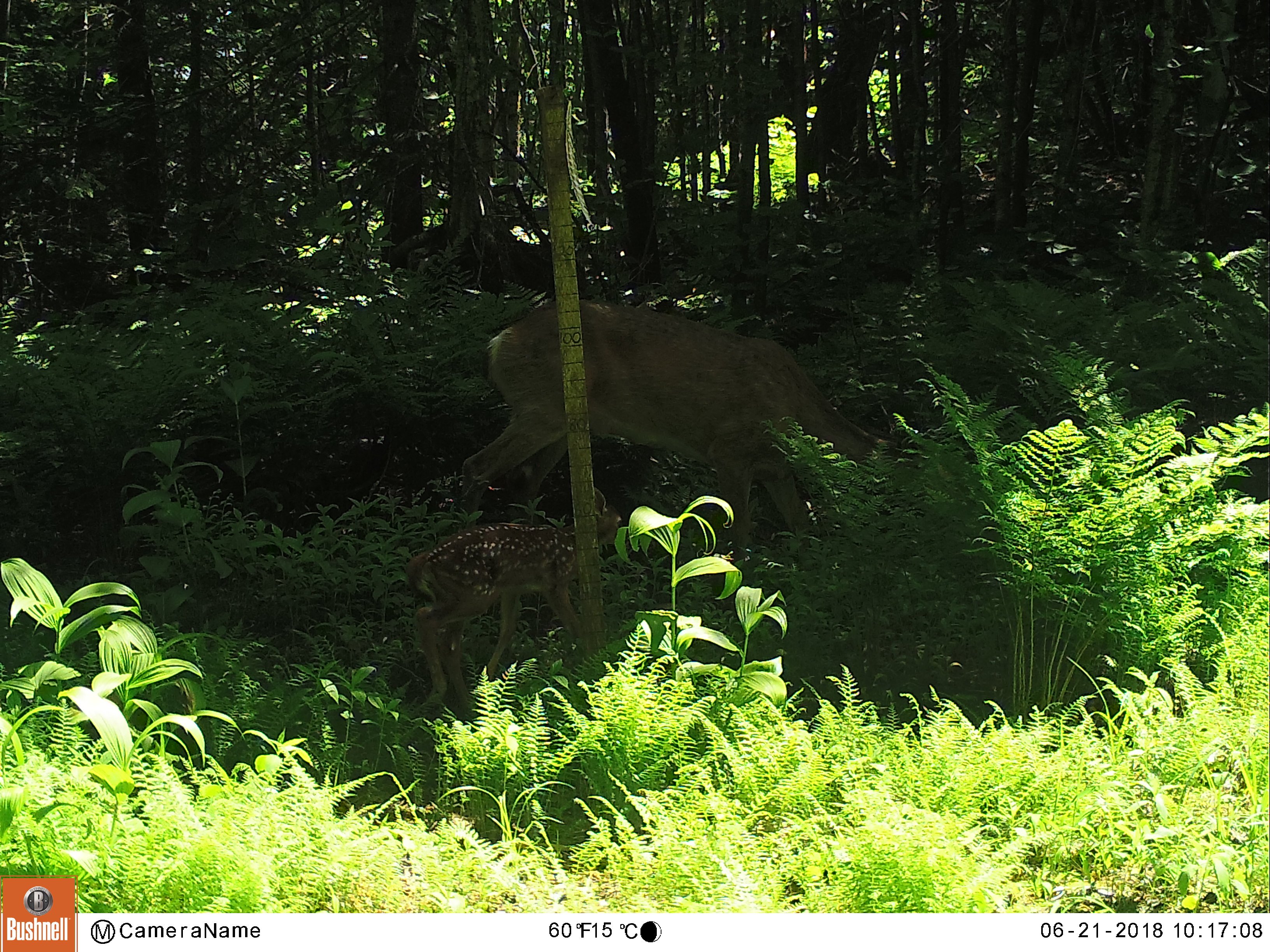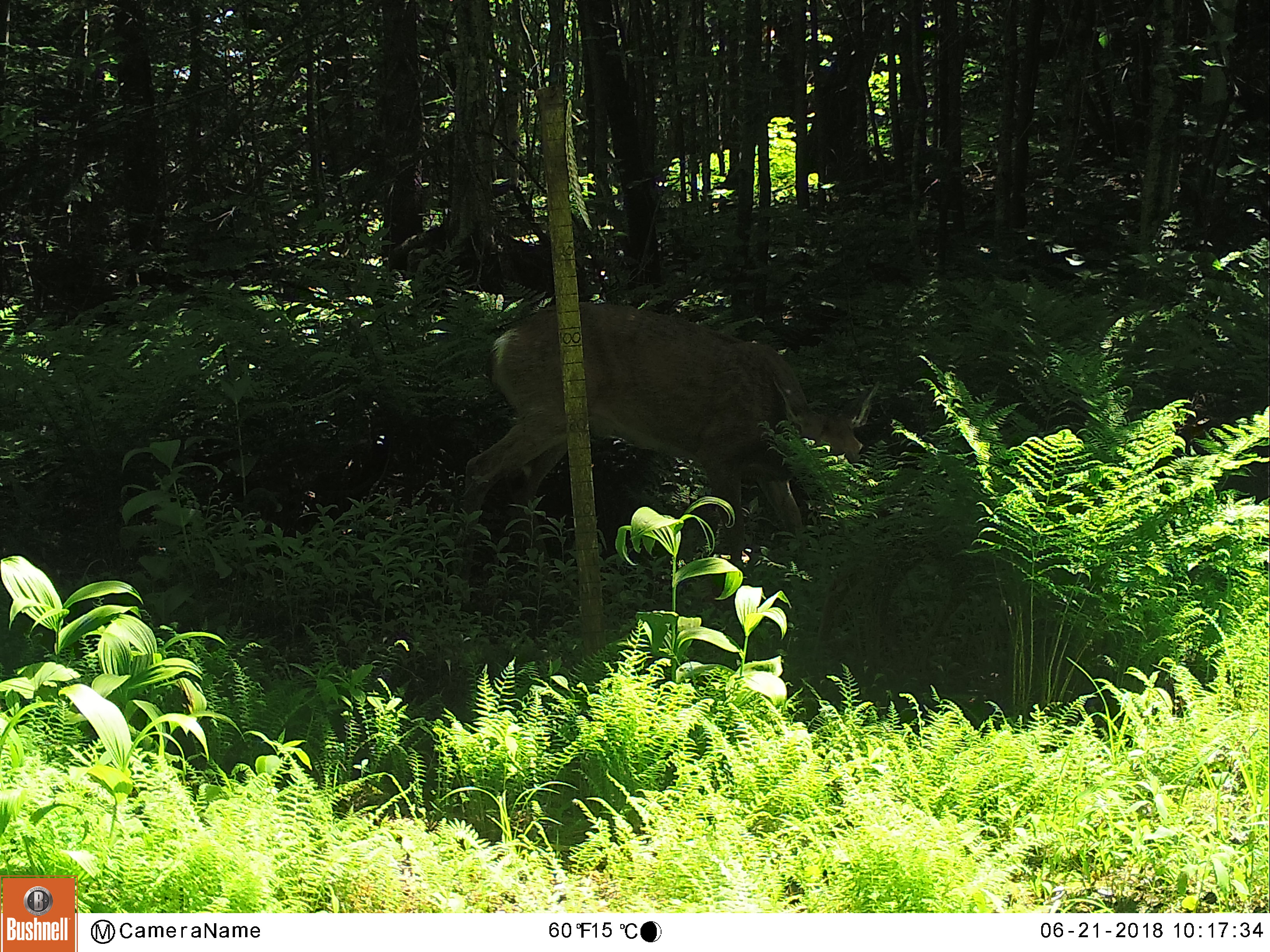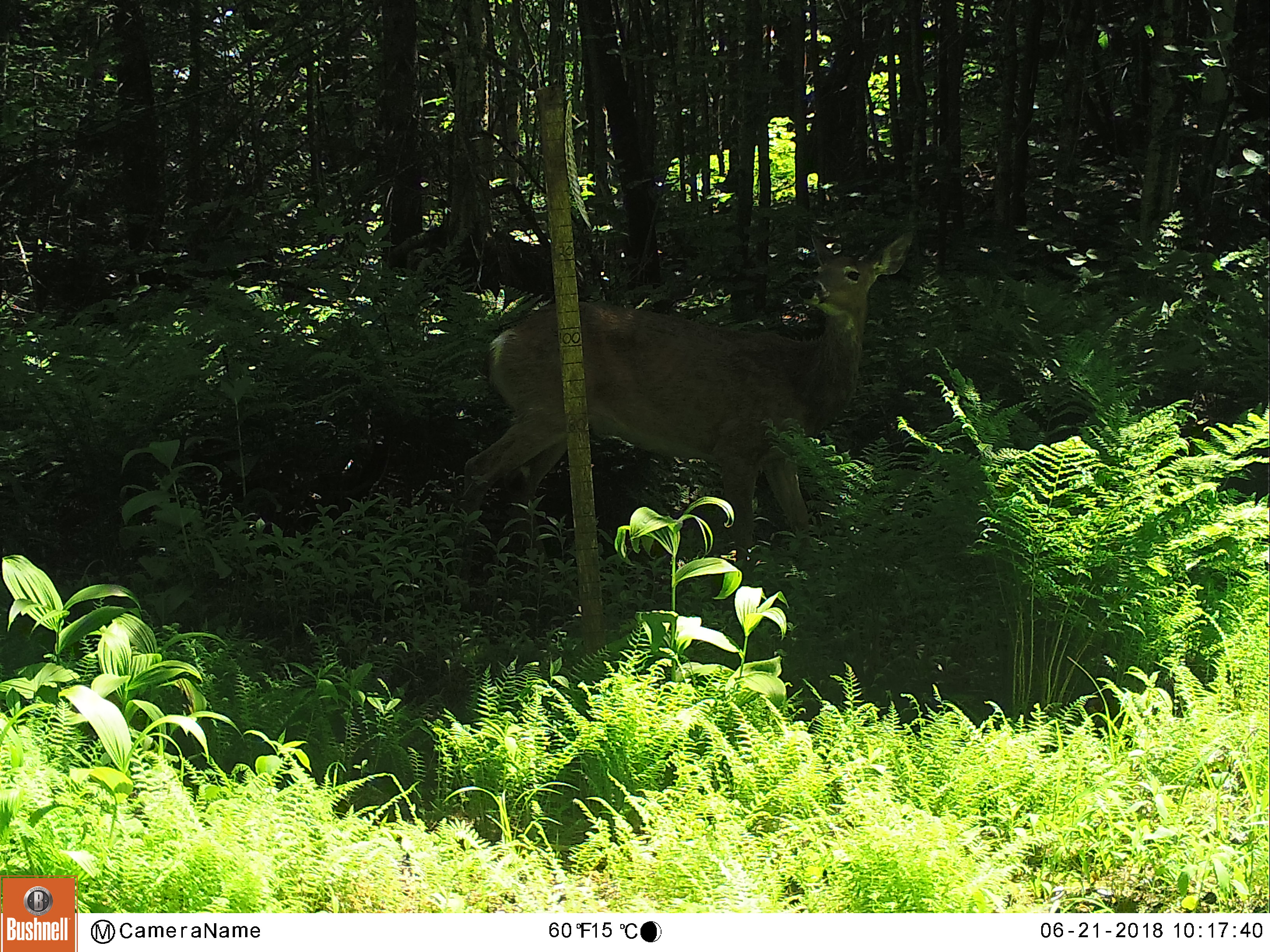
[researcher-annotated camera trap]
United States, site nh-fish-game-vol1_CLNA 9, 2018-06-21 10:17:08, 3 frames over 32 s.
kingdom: Animalia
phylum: Chordata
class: Mammalia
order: Artiodactyla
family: Cervidae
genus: Odocoileus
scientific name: Odocoileus virginianus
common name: white-tailed deer